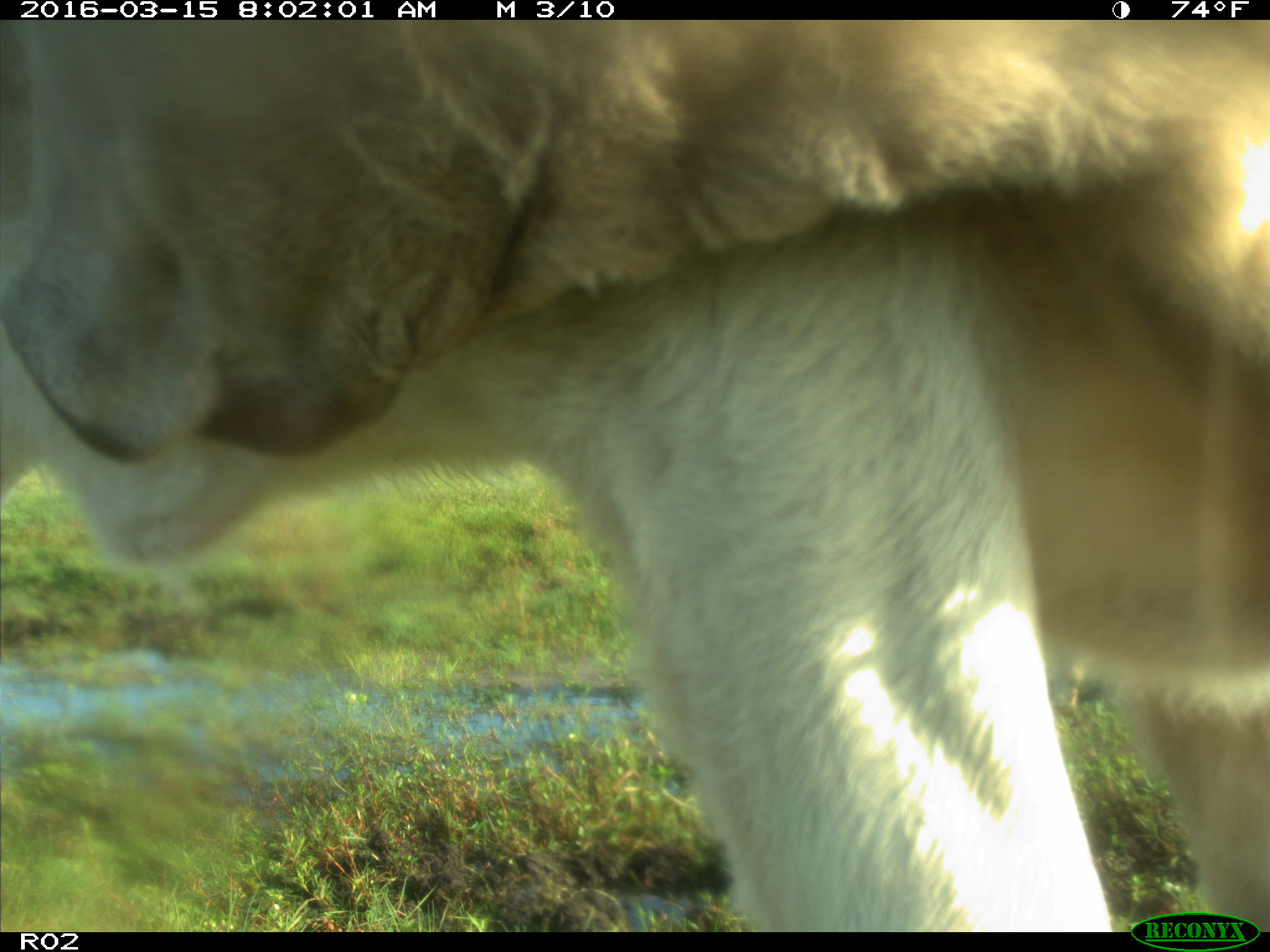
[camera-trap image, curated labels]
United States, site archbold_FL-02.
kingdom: Animalia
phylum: Chordata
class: Mammalia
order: Artiodactyla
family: Bovidae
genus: Bos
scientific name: Bos taurus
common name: domestic cow